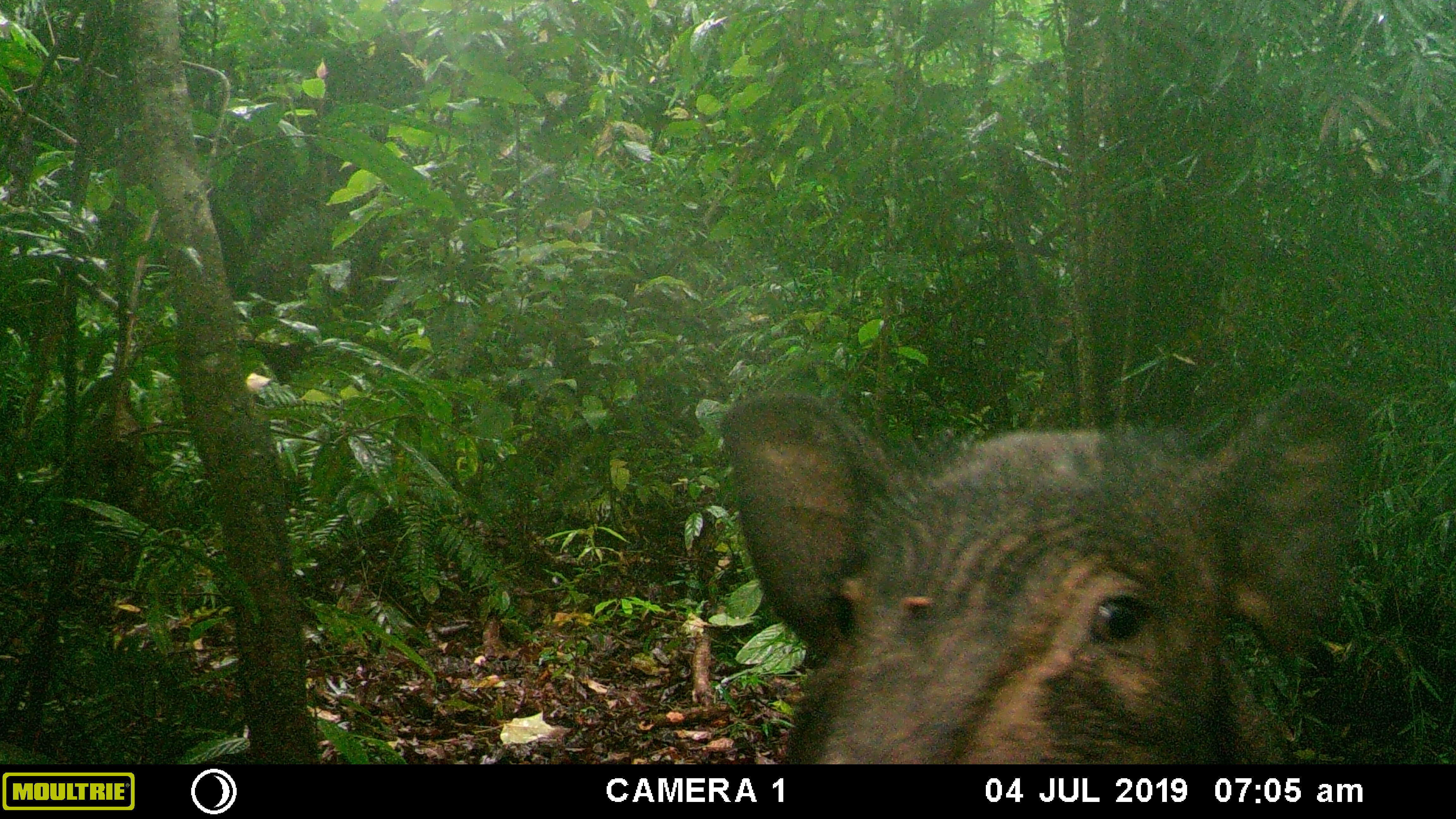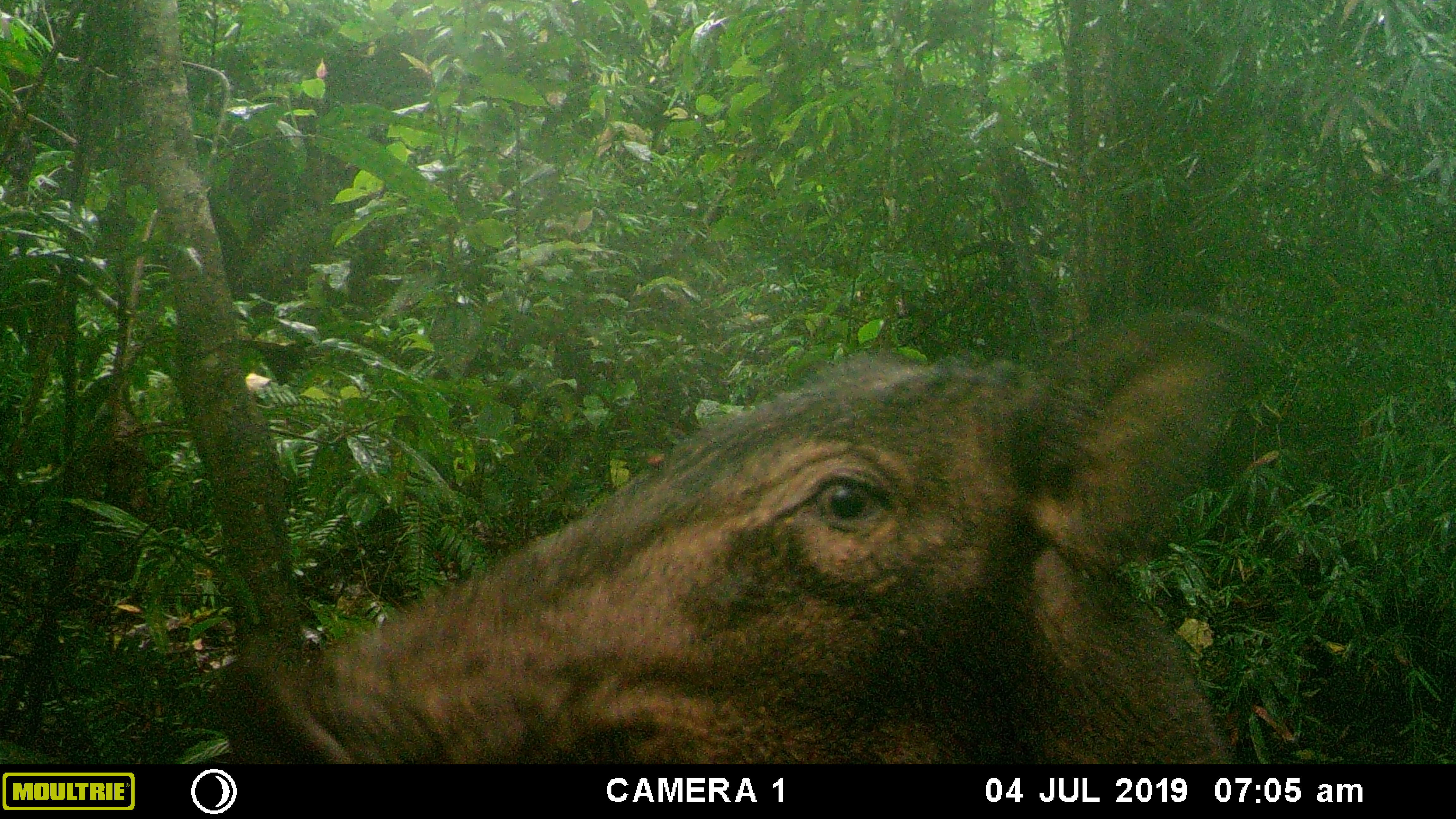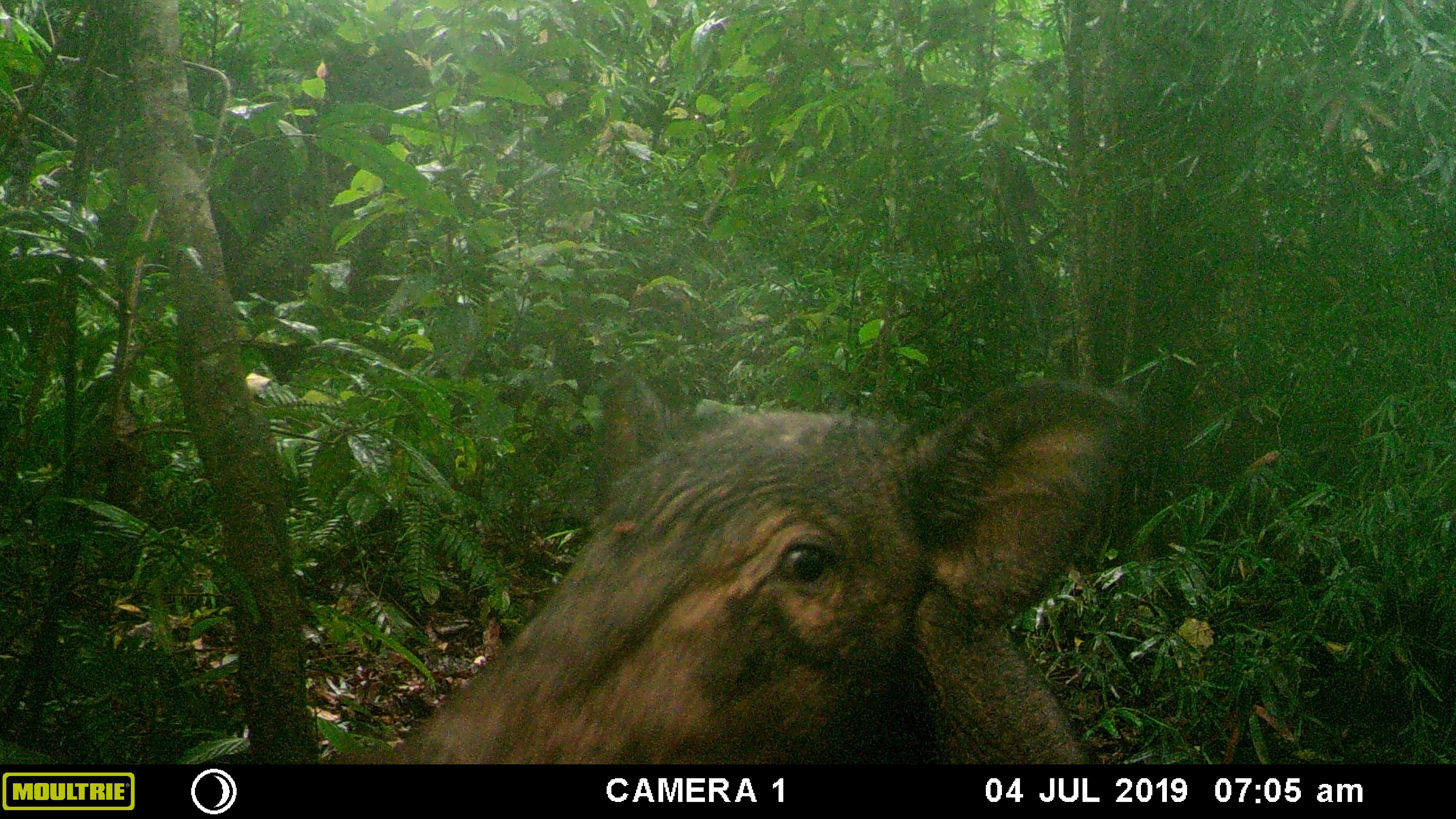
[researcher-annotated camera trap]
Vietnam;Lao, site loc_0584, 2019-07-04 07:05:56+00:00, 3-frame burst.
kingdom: Animalia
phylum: Chordata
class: Mammalia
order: Artiodactyla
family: Suidae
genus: Sus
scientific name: Sus scrofa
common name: eurasian wild pig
Eurasian wild pig (Sus scrofa). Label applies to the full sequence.